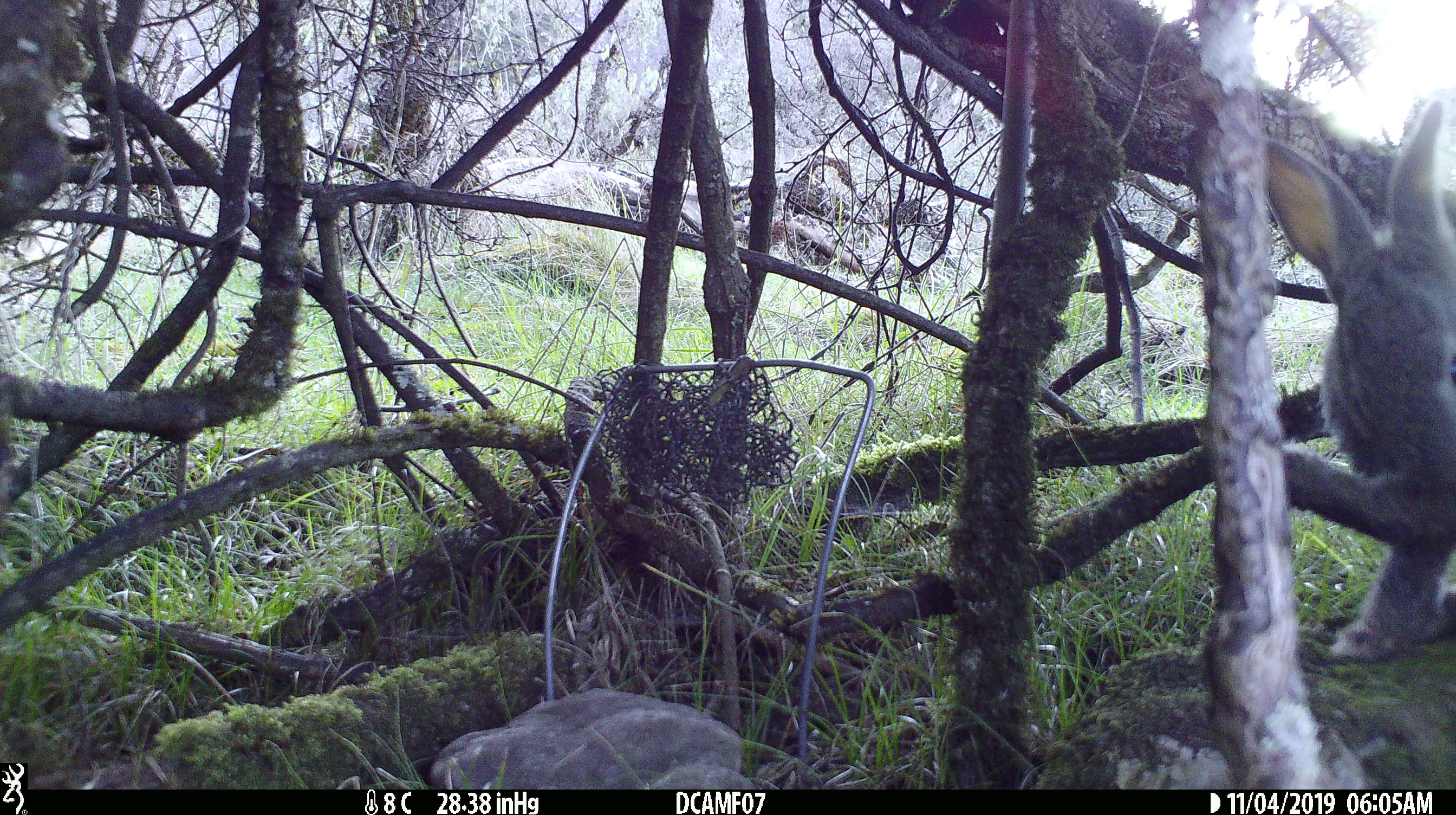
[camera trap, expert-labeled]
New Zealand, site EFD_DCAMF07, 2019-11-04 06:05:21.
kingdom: Animalia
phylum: Chordata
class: Mammalia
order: Lagomorpha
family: Leporidae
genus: Oryctolagus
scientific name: Oryctolagus cuniculus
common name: european rabbit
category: rabbit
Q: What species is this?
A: Rabbit (european rabbit) (Oryctolagus cuniculus).